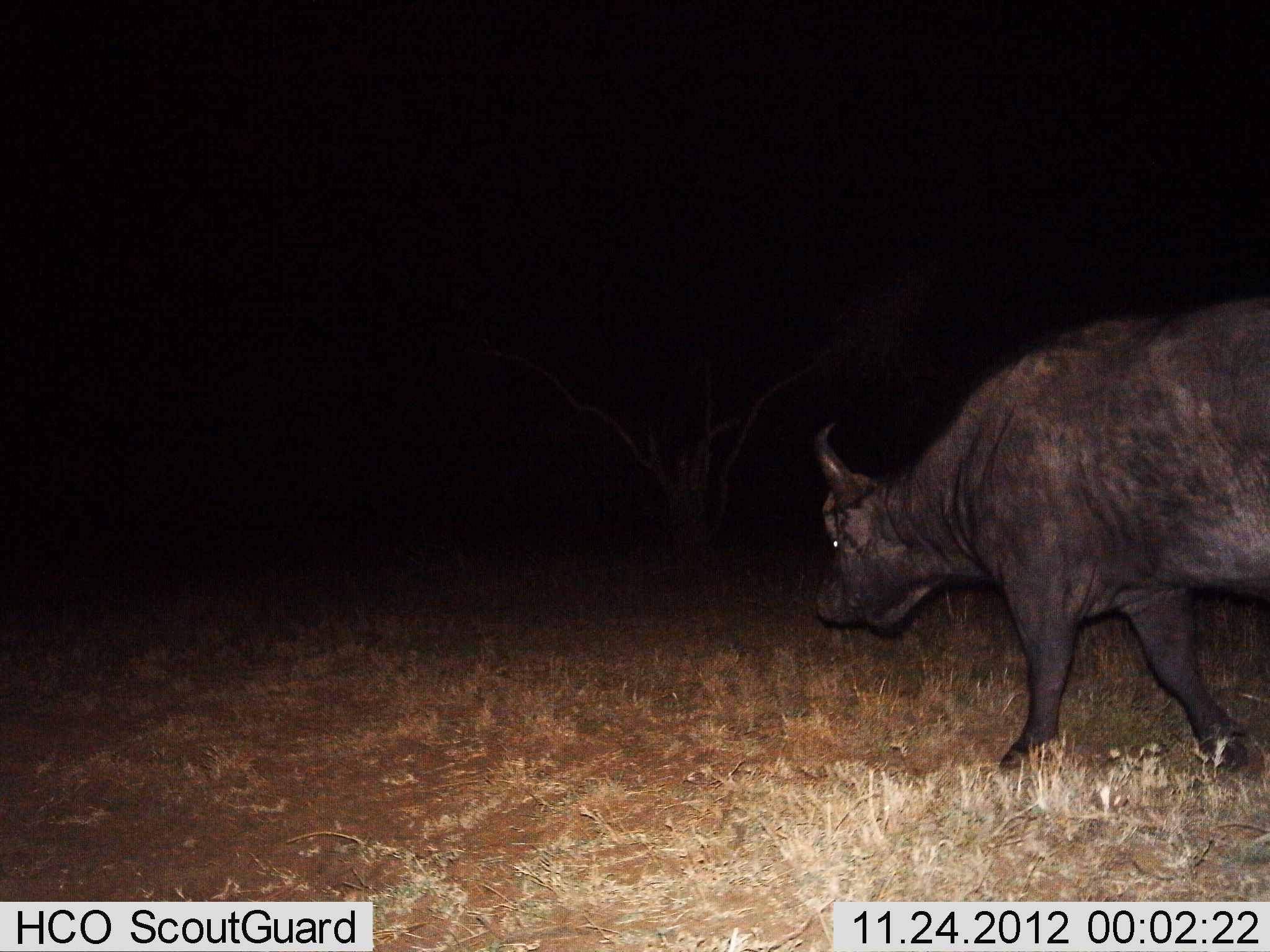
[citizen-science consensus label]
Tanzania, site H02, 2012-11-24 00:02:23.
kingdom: Animalia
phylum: Chordata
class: Mammalia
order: Artiodactyla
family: Bovidae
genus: Syncerus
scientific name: Syncerus caffer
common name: cape buffalo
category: buffalo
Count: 1.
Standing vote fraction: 3%.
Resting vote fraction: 0%.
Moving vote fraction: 97%.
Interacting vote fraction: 0%.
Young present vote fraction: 0%.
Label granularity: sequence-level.